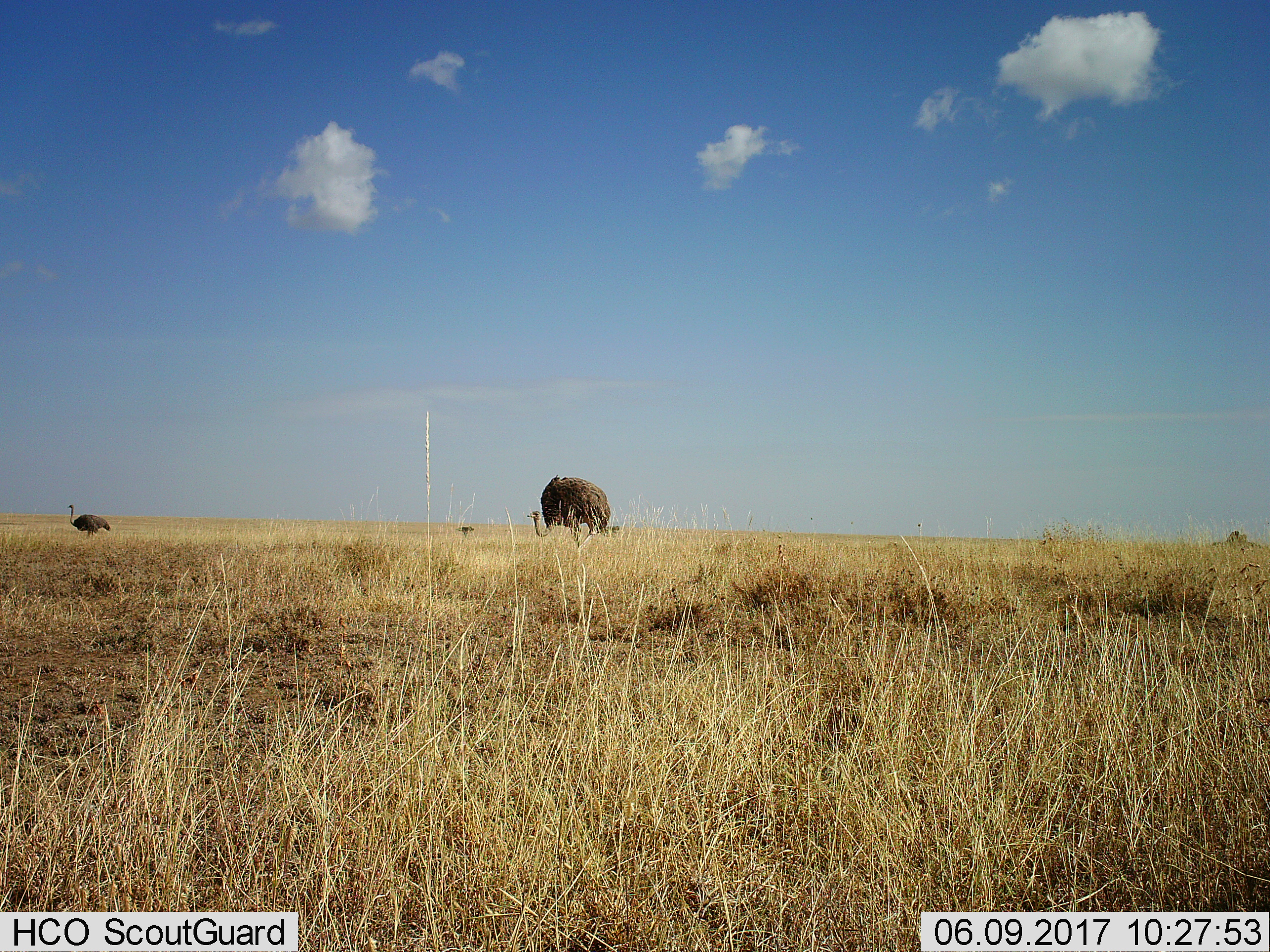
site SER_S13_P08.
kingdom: Animalia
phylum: Chordata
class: Aves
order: Struthioniformes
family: Struthionidae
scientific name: Struthionidae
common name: ostrich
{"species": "ostrich (Struthionidae)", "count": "2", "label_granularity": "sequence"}